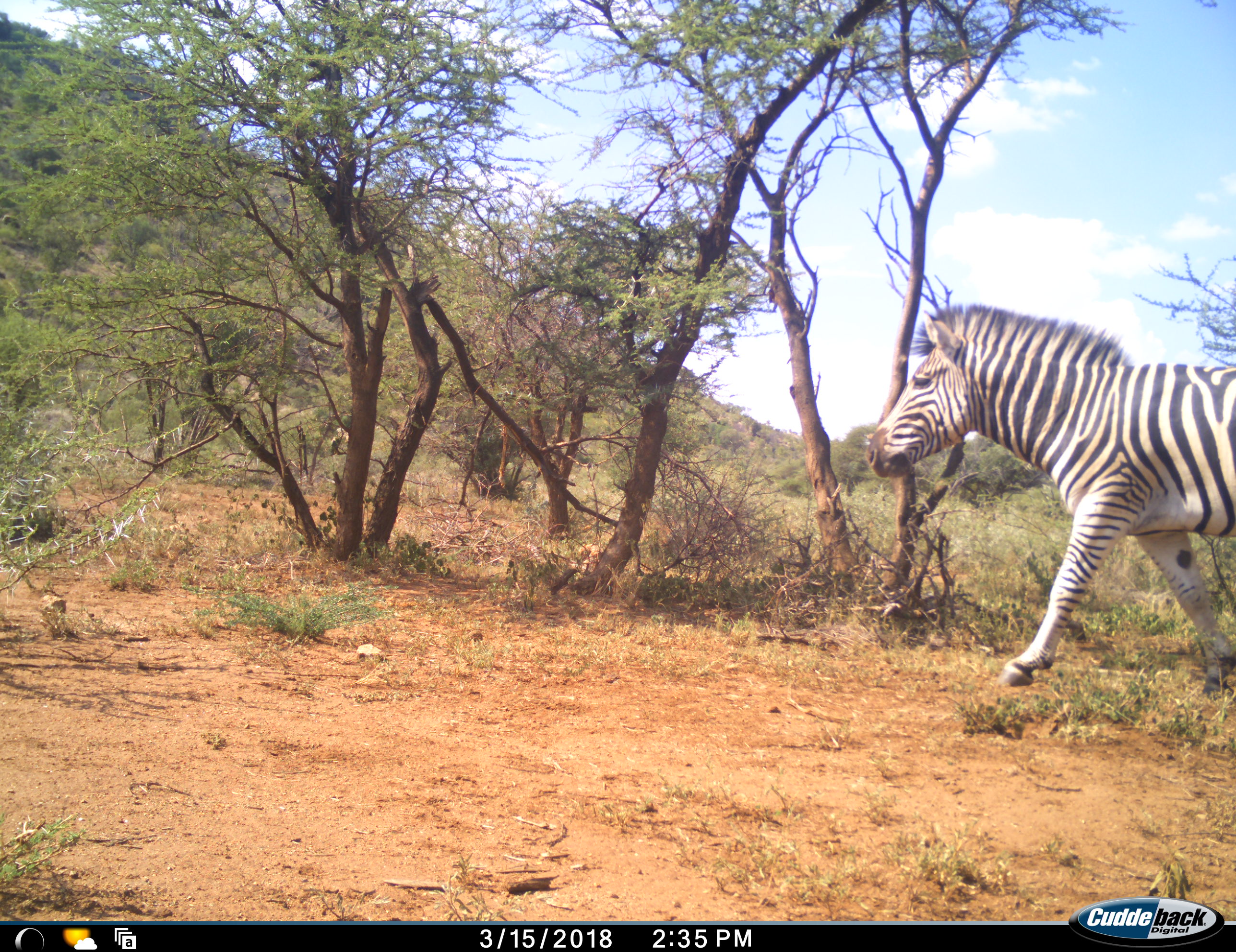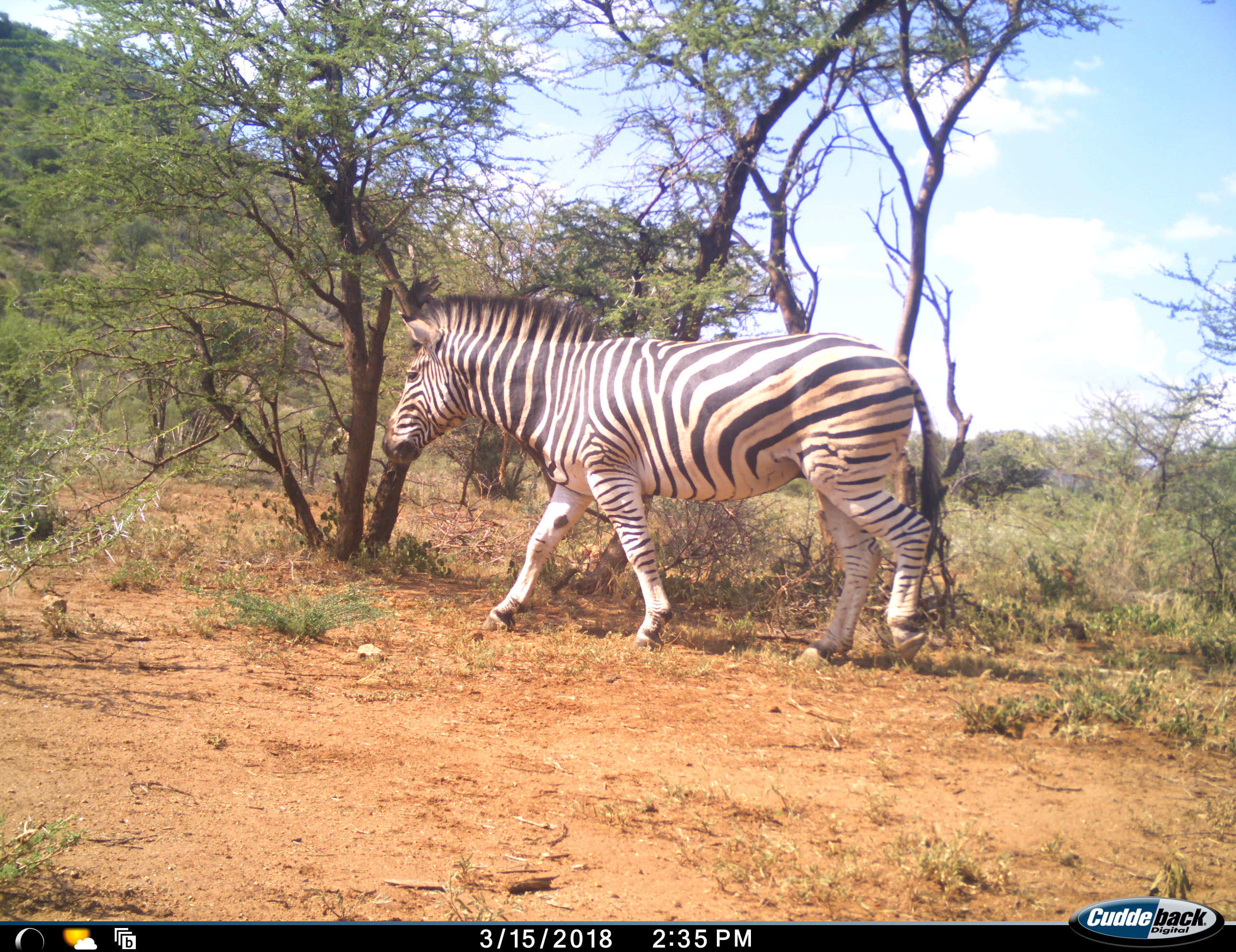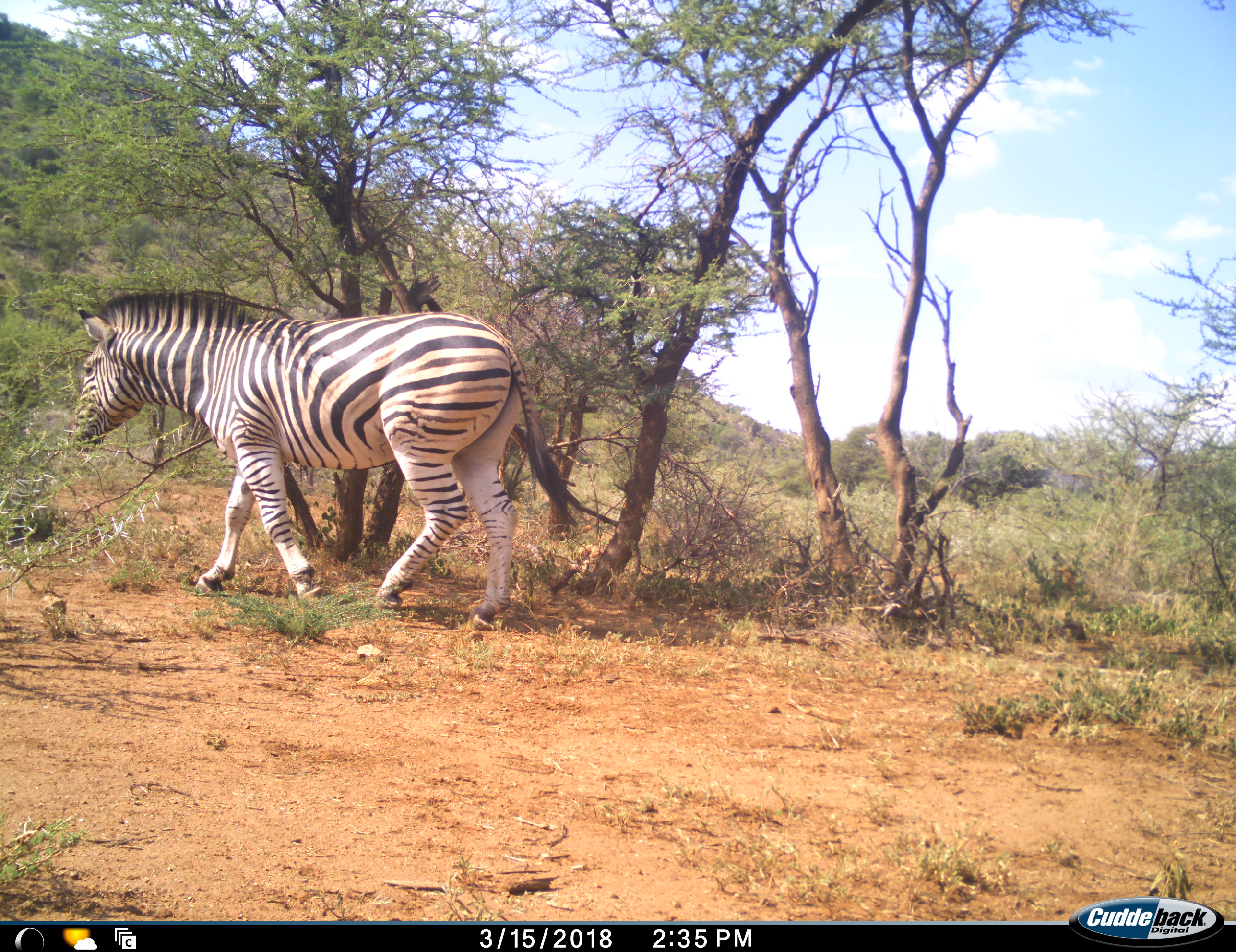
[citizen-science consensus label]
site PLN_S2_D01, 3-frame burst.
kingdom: Animalia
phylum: Chordata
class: Mammalia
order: Perissodactyla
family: Equidae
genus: Equus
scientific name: Equus quagga burchellii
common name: burchell's zebra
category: zebraburchells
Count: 1.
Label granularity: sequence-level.